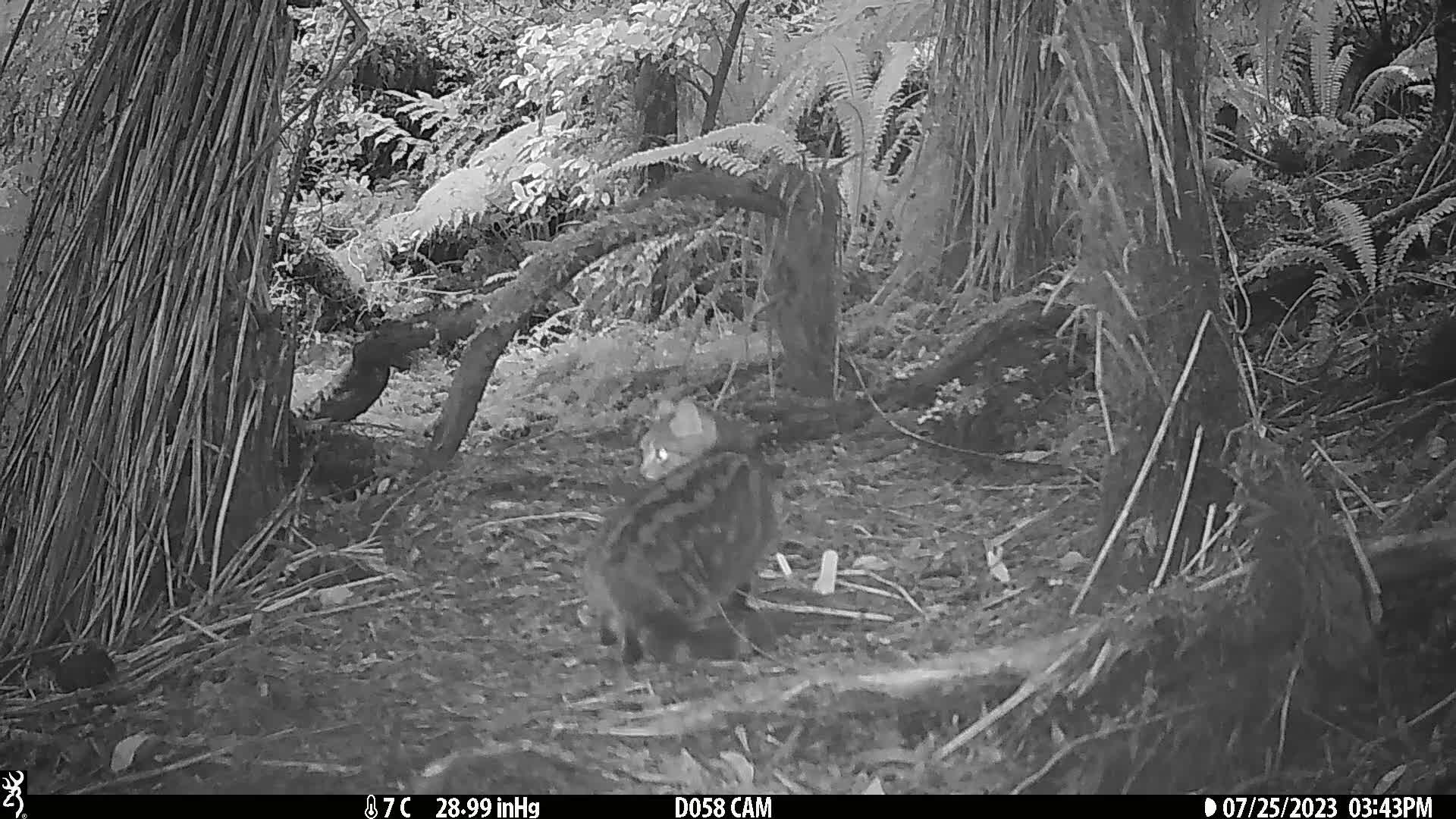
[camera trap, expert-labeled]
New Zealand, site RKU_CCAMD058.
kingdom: Animalia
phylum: Chordata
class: Mammalia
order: Carnivora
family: Felidae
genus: Felis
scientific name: Felis catus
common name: domestic cat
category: cat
Cat (domestic cat) (Felis catus).